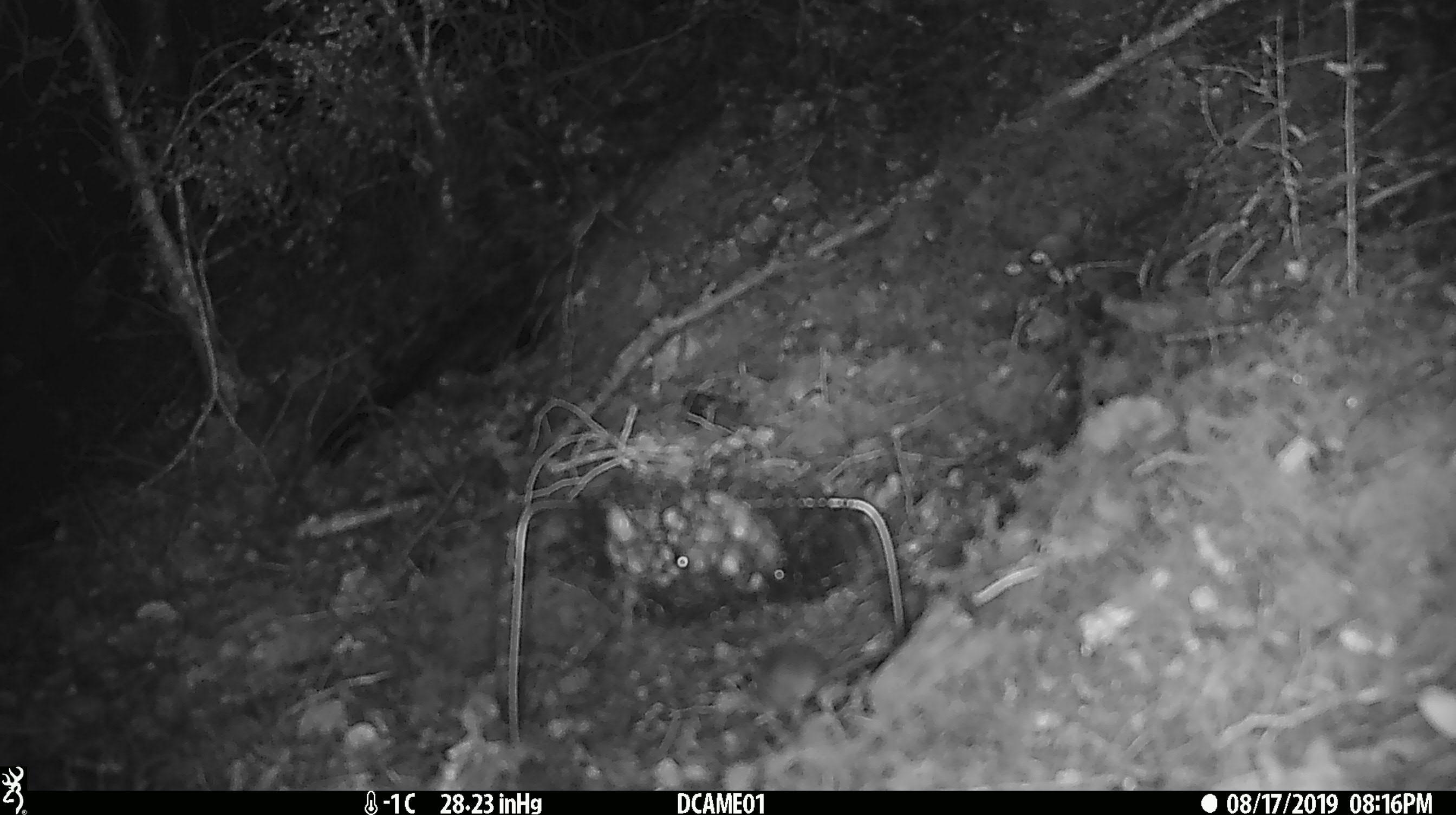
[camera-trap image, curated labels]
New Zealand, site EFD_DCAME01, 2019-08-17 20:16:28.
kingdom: Animalia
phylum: Chordata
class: Mammalia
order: Rodentia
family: Muridae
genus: Mus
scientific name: Mus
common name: mouse